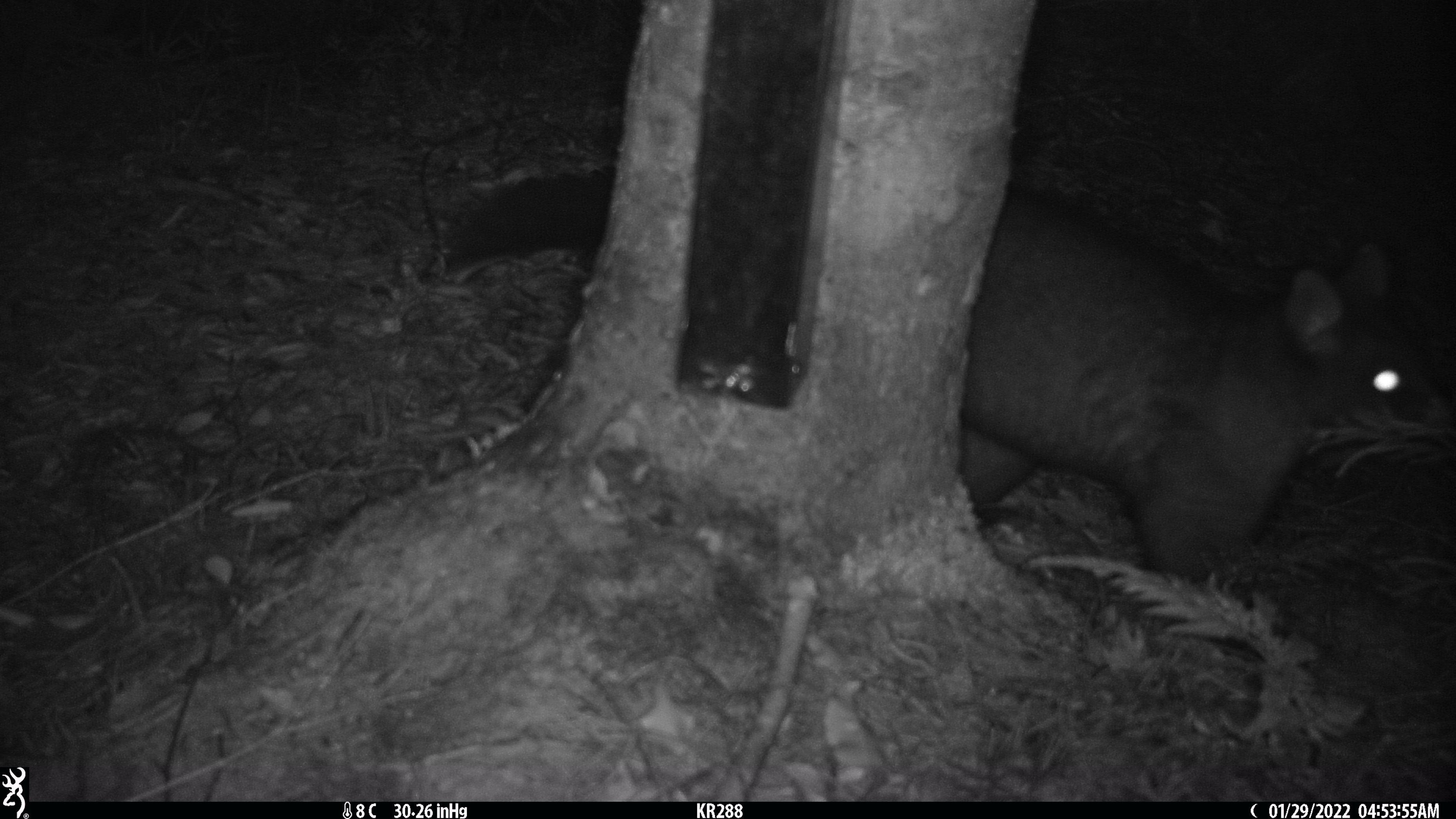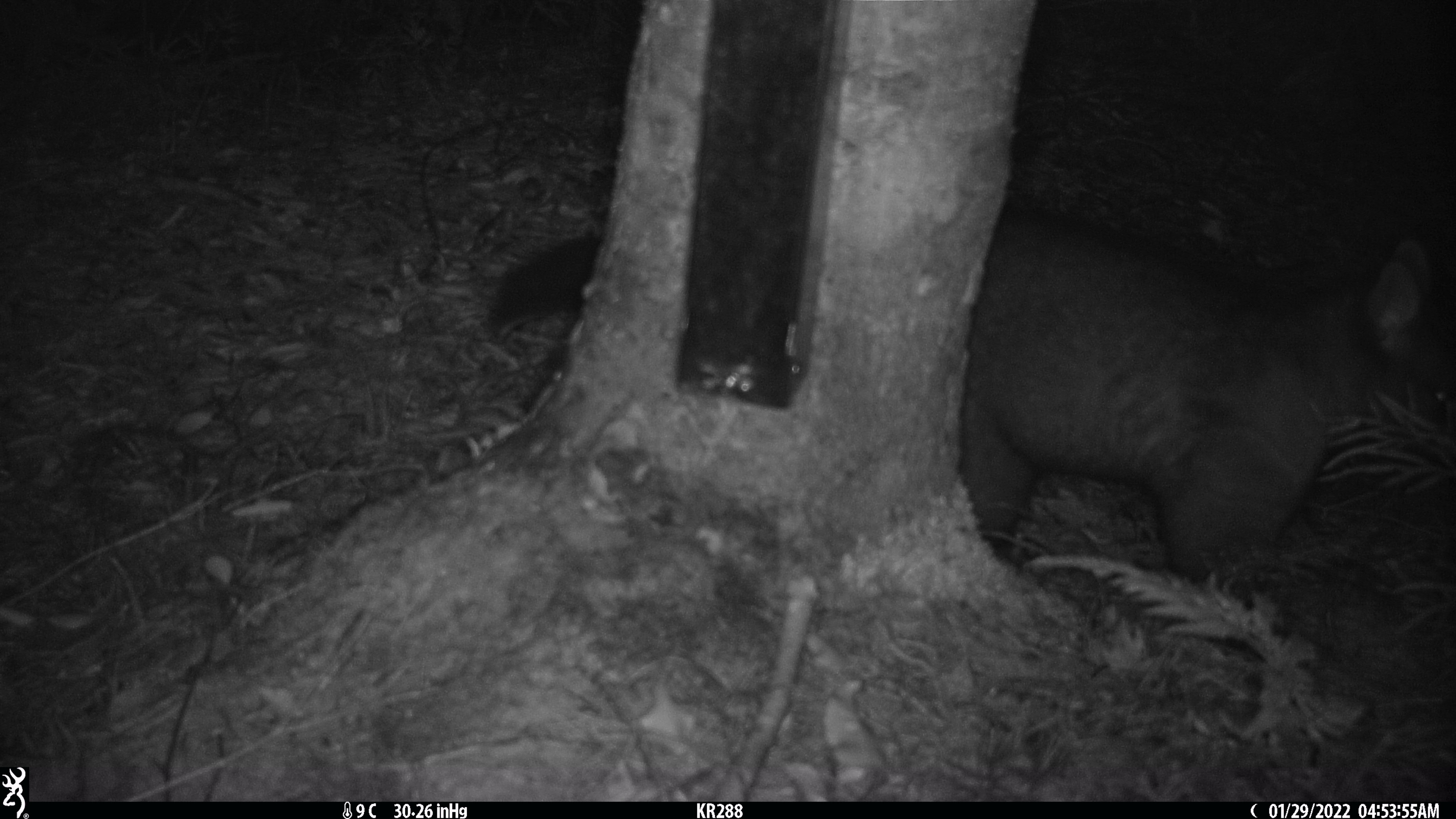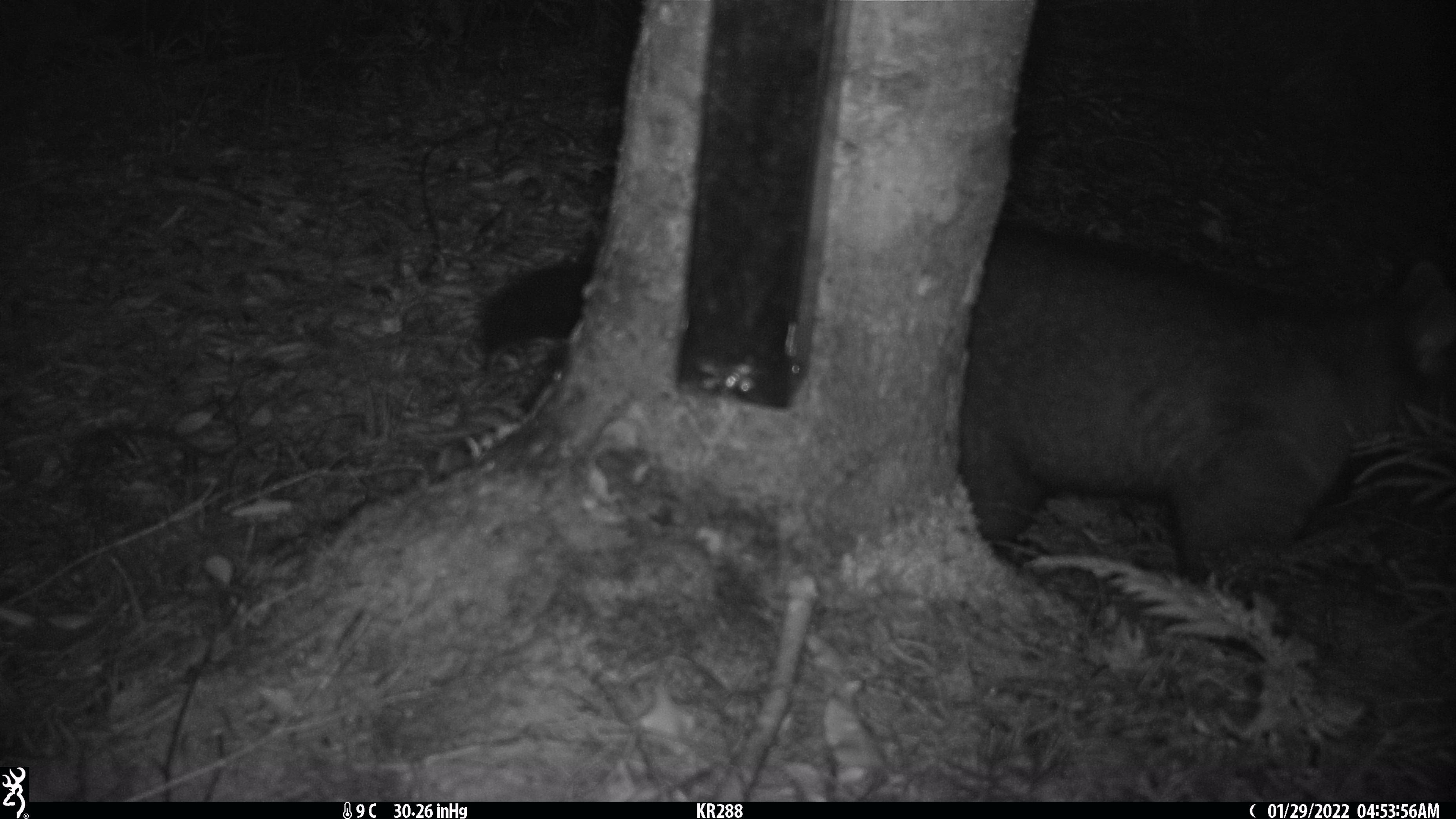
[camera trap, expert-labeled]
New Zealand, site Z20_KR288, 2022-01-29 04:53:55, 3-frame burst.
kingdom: Animalia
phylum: Chordata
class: Mammalia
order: Diprotodontia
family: Phalangeridae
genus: Trichosurus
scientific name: Trichosurus vulpecula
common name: common brushtail possum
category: possum